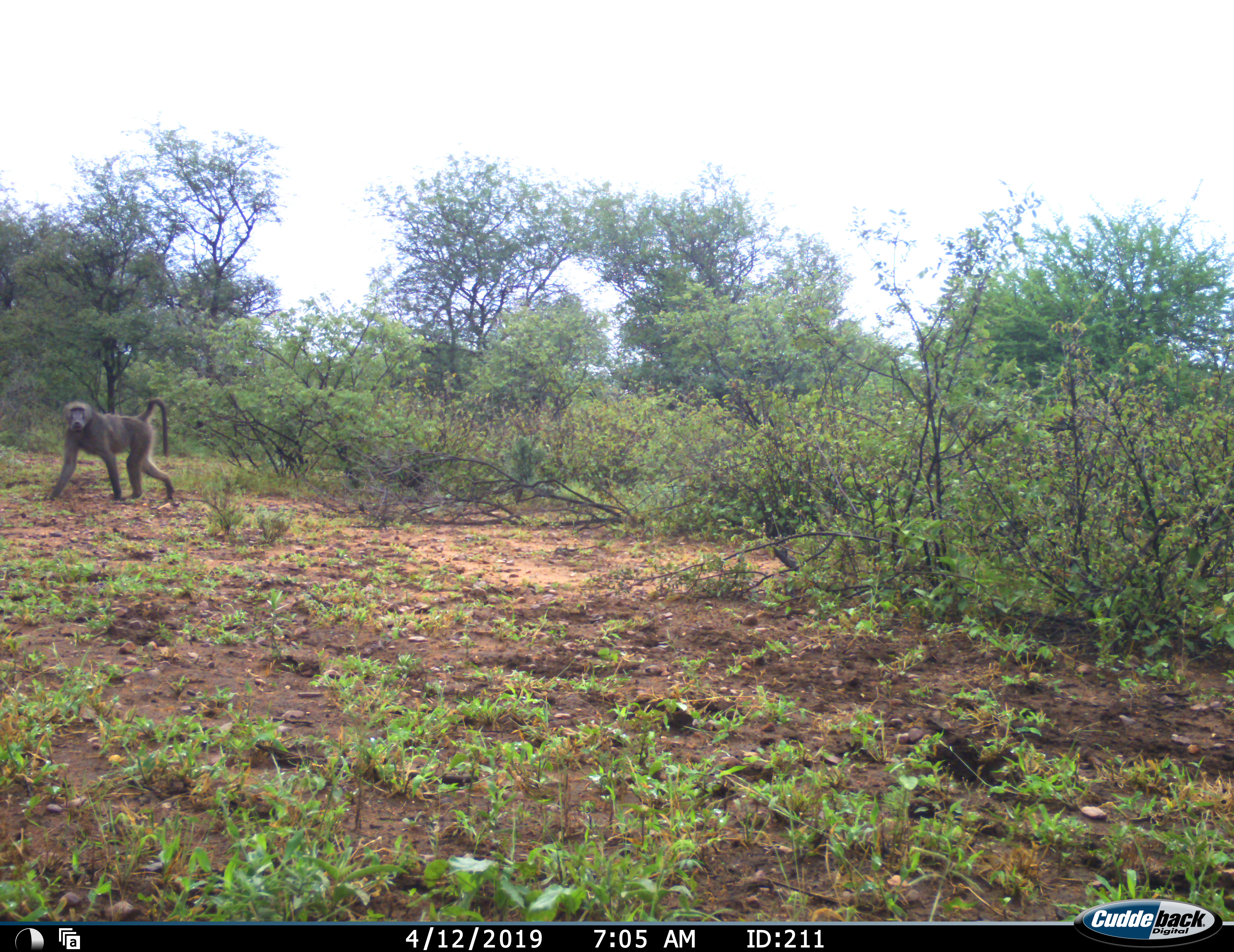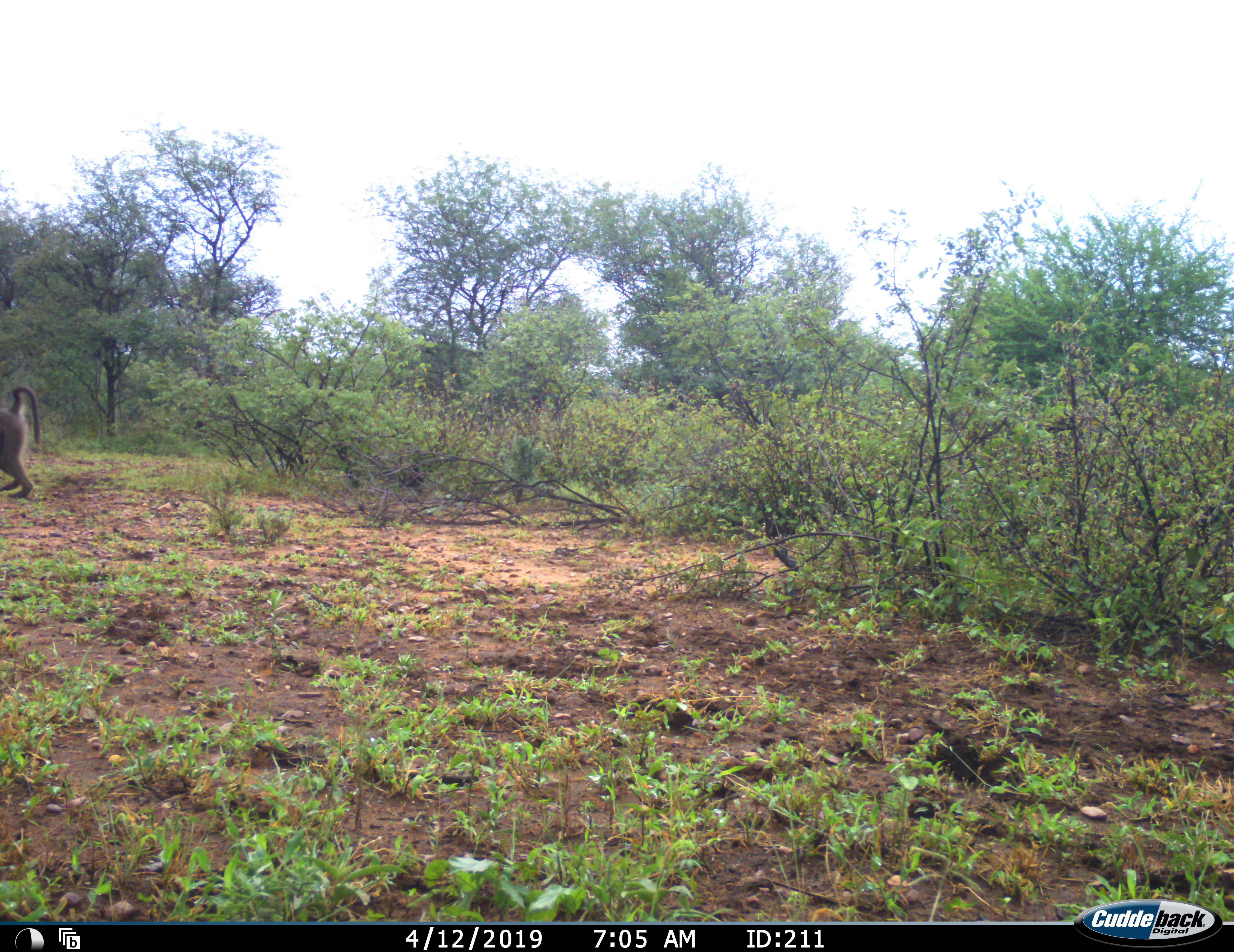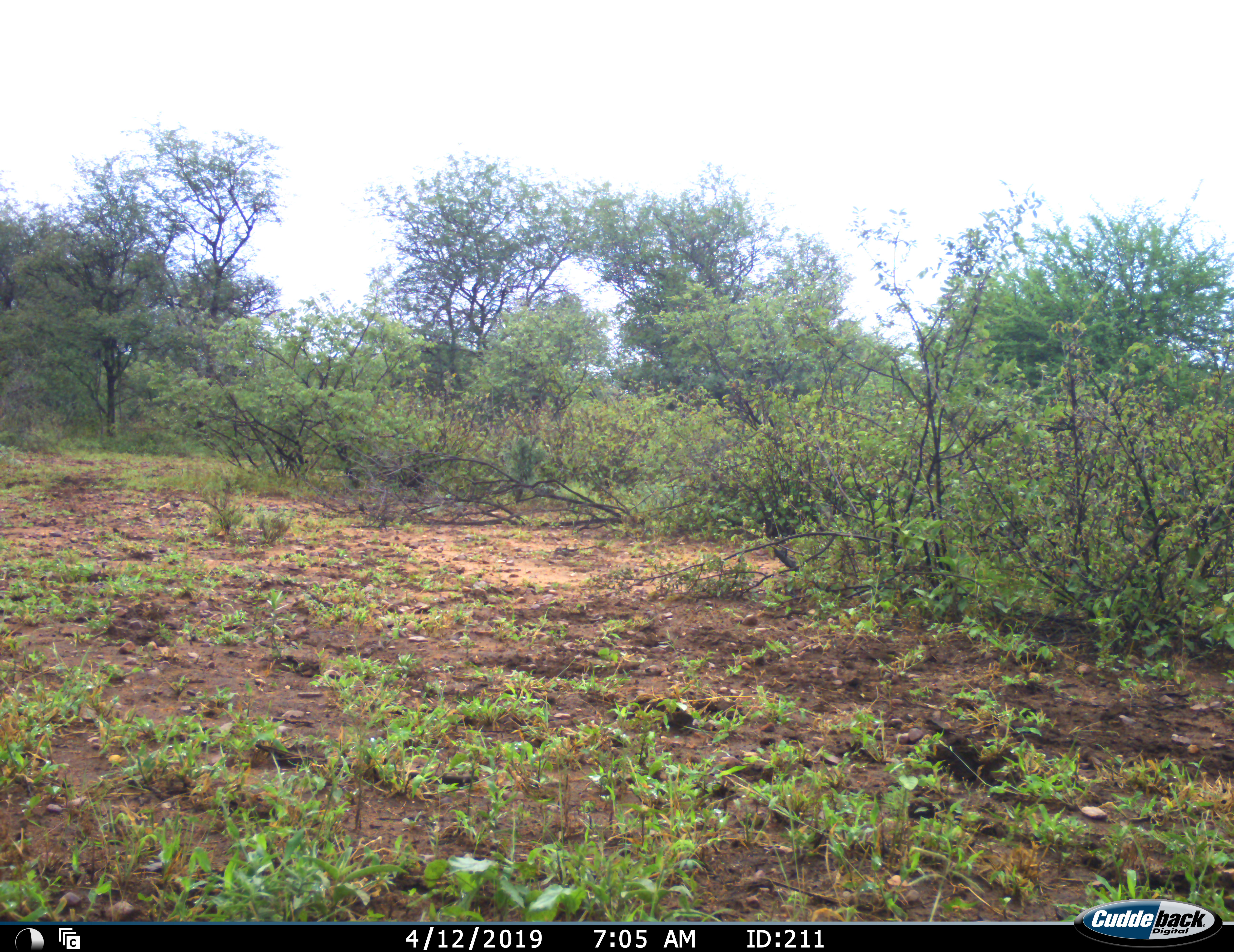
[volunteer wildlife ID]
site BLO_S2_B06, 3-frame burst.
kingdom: Animalia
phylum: Chordata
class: Mammalia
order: Primates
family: Cercopithecidae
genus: Papio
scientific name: Papio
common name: baboon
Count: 1.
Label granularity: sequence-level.